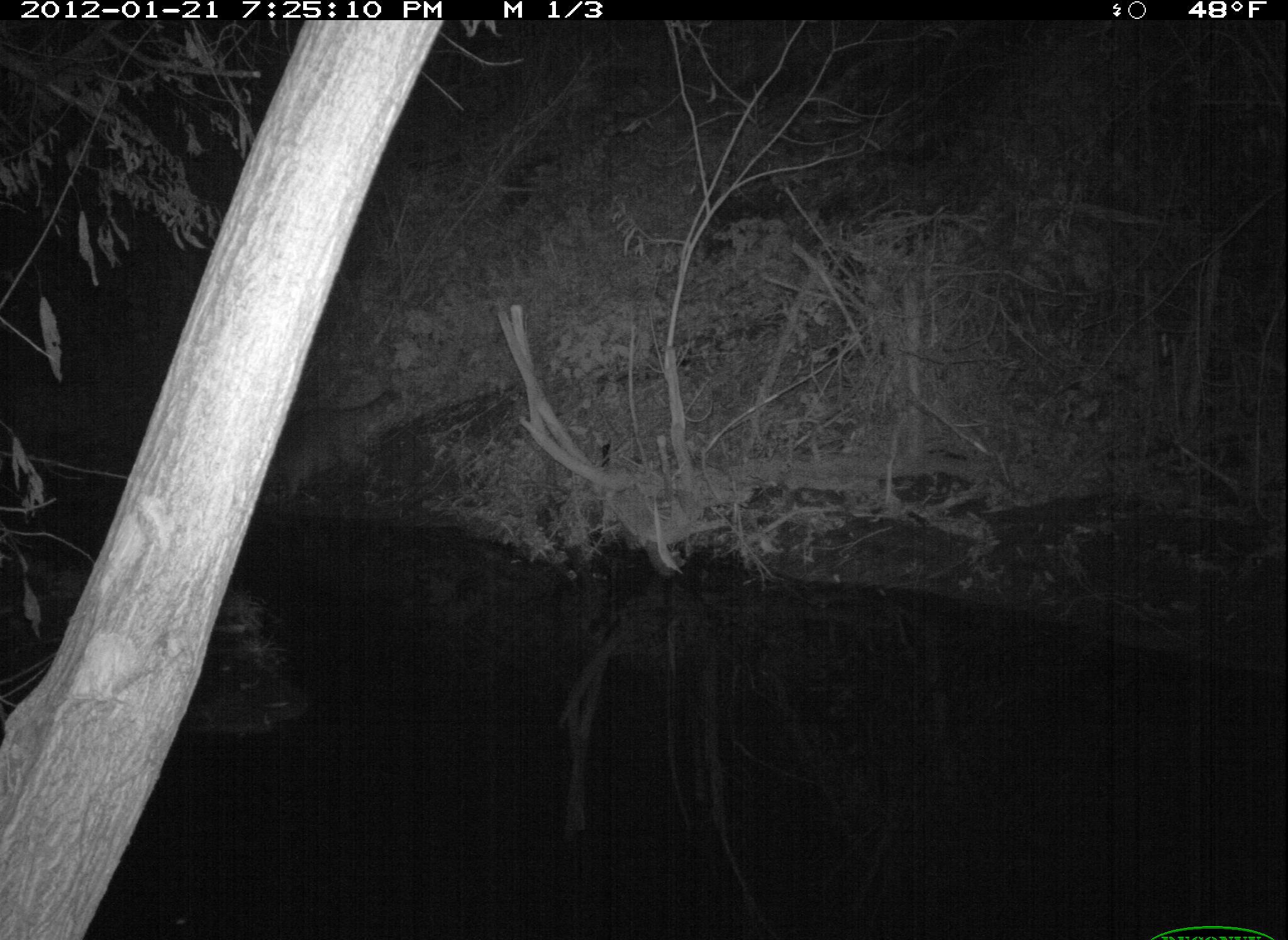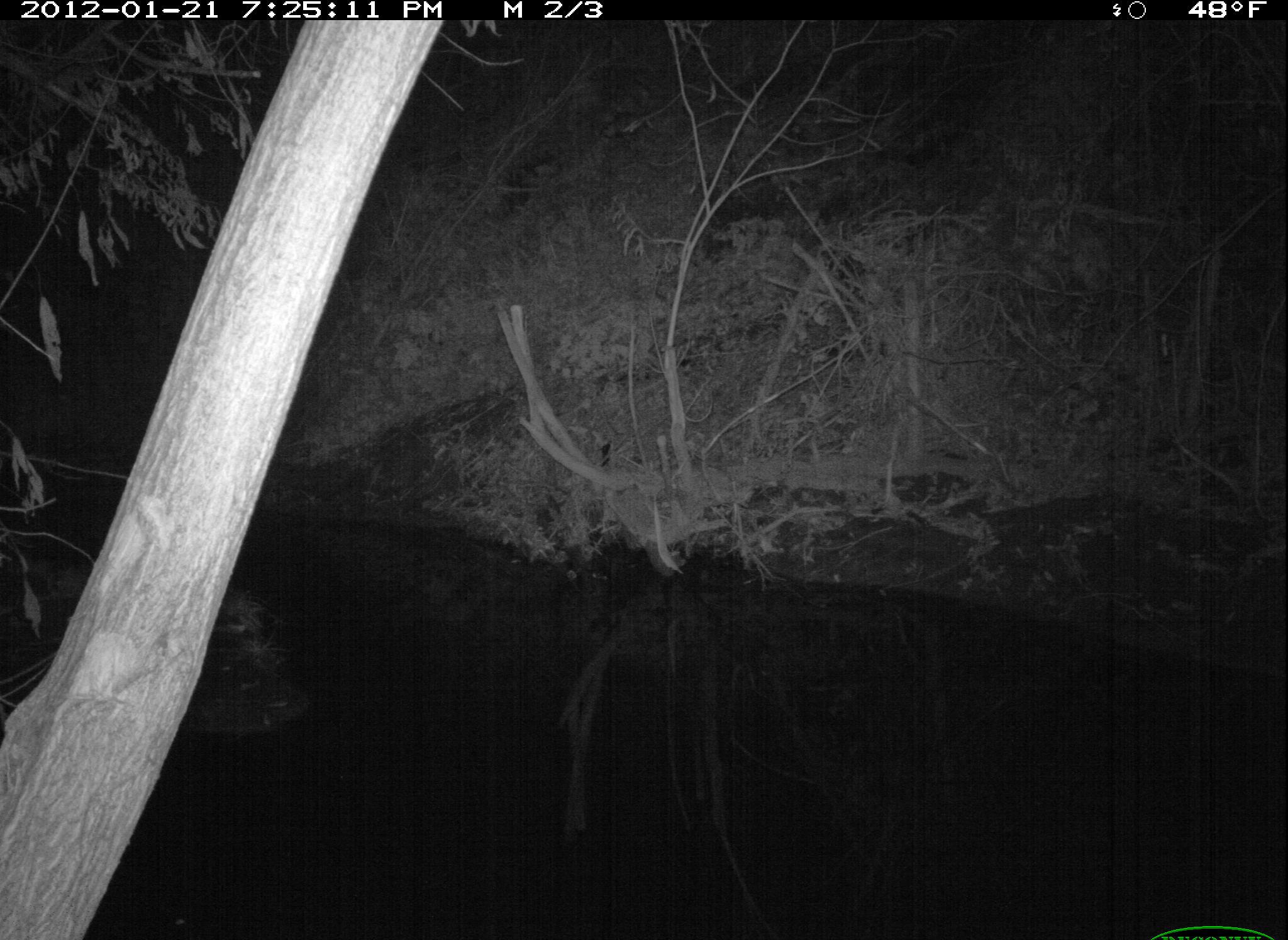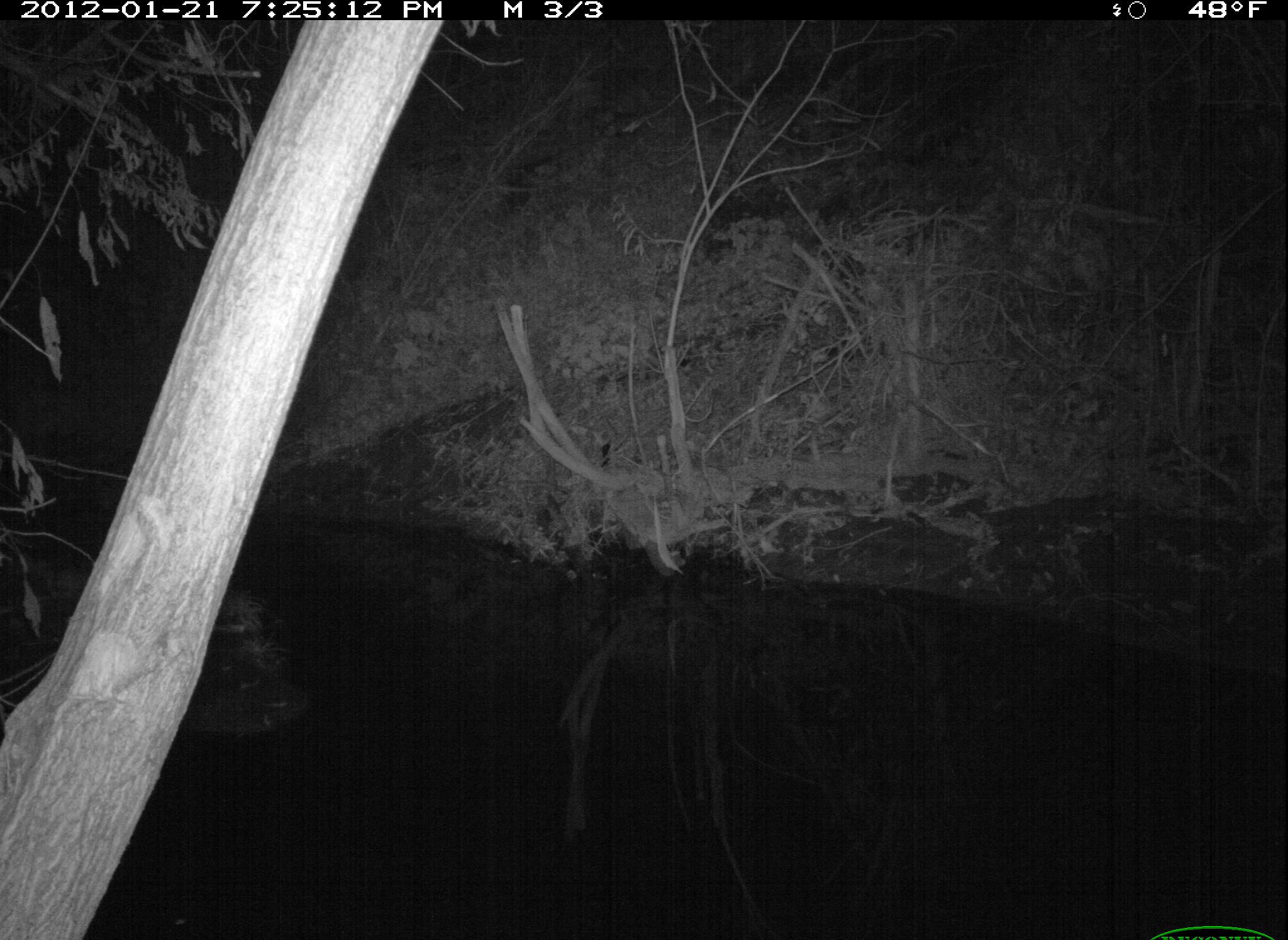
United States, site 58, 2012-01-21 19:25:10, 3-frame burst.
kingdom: Animalia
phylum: Chordata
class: Mammalia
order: Carnivora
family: Procyonidae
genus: Procyon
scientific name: Procyon lotor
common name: raccoon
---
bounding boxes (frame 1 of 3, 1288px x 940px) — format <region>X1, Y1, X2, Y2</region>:
raccoon: <region>272, 386, 398, 498</region>